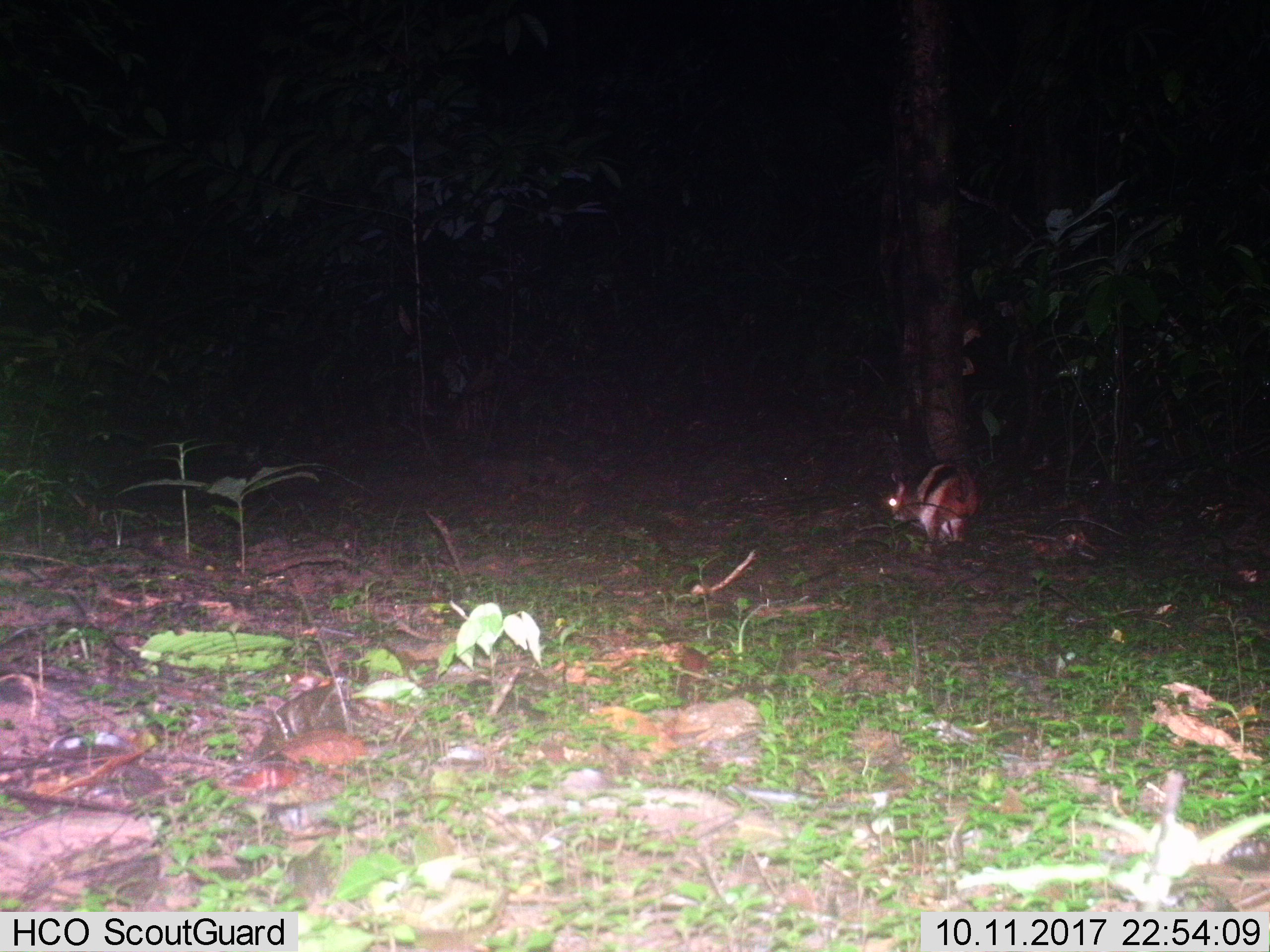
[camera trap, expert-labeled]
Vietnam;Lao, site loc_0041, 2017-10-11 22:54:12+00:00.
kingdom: Animalia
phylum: Chordata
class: Mammalia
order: Lagomorpha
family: Leporidae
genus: Nesolagus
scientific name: Nesolagus timminsi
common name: annamite striped rabbit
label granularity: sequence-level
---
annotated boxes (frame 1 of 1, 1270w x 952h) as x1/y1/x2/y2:
annamite striped rabbit: 886/462/981/555